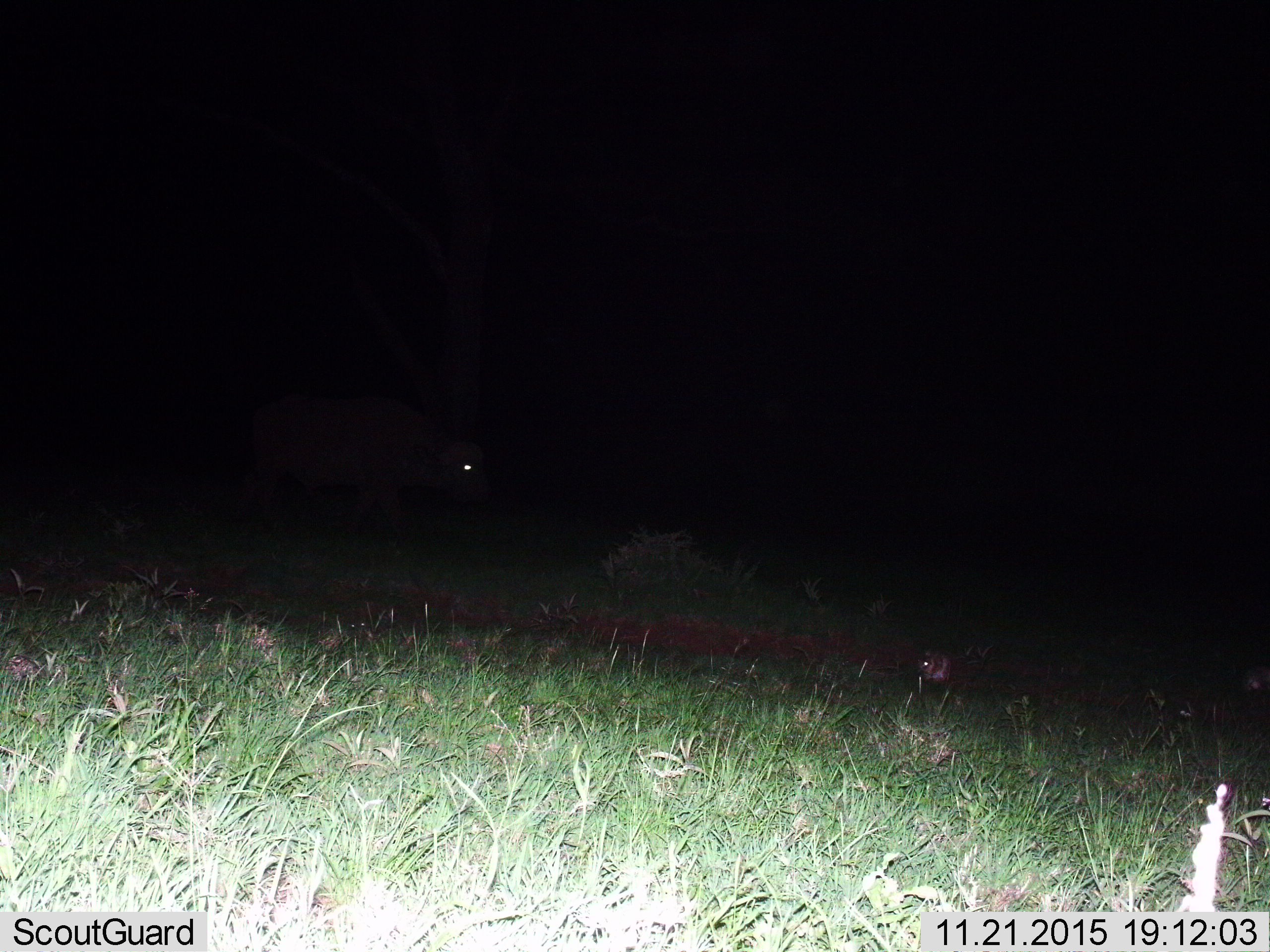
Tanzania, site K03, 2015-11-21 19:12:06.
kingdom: Animalia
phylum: Chordata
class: Mammalia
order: Artiodactyla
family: Bovidae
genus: Syncerus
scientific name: Syncerus caffer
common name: cape buffalo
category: buffalo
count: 1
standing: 50%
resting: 0%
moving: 75%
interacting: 0%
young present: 0%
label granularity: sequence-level